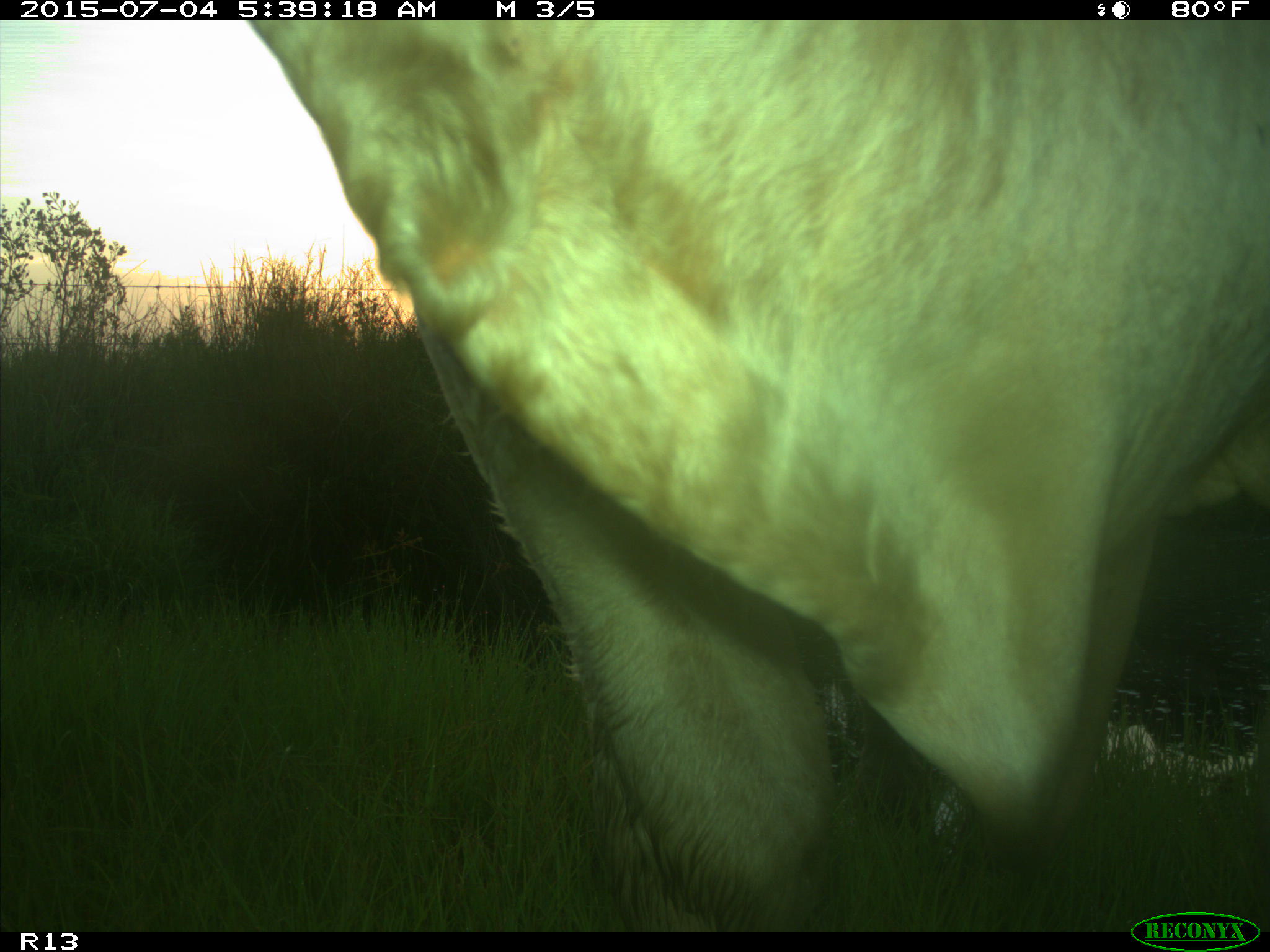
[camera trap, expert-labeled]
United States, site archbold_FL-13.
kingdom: Animalia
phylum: Chordata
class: Mammalia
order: Artiodactyla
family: Bovidae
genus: Bos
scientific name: Bos taurus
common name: domestic cow